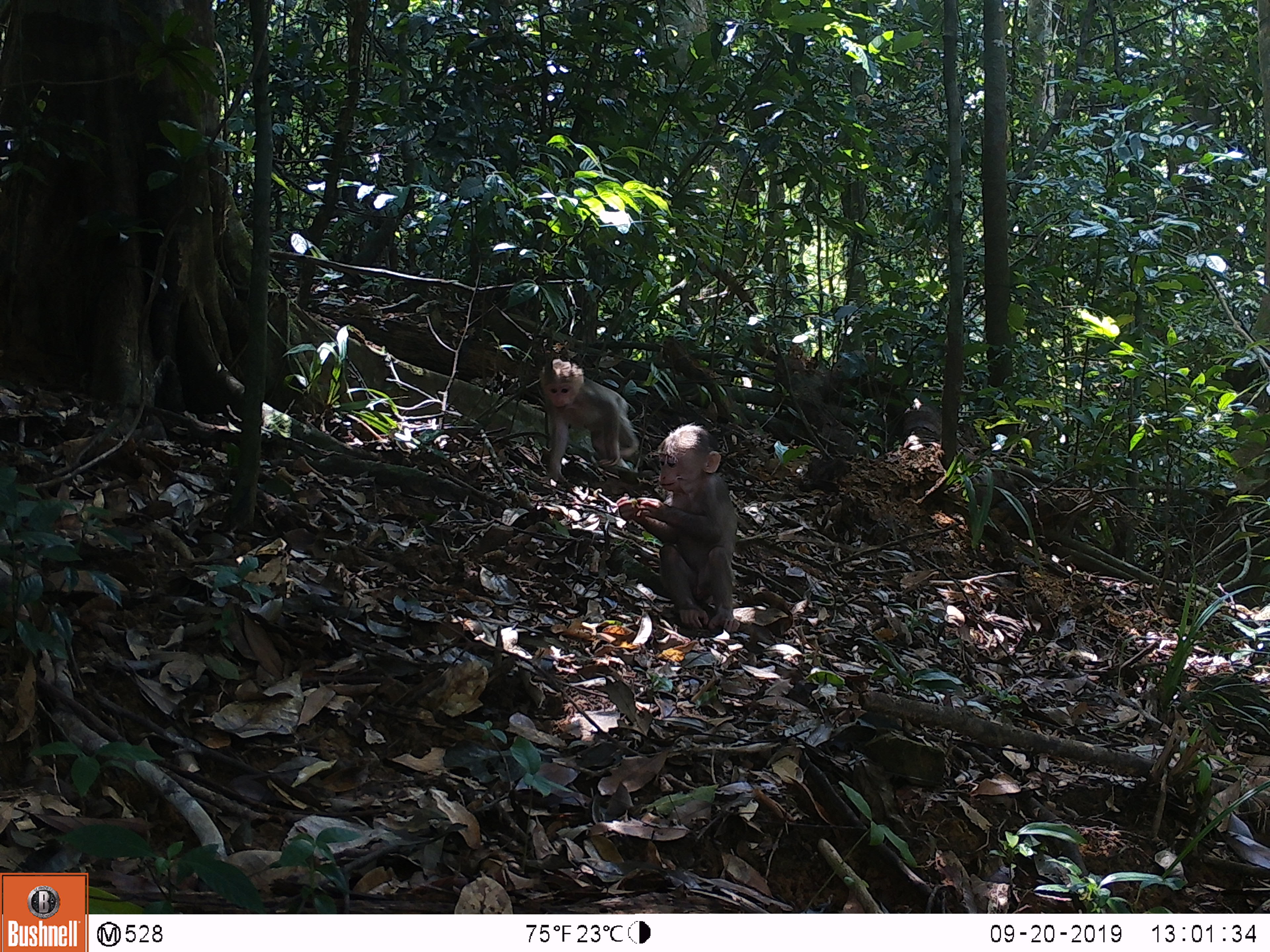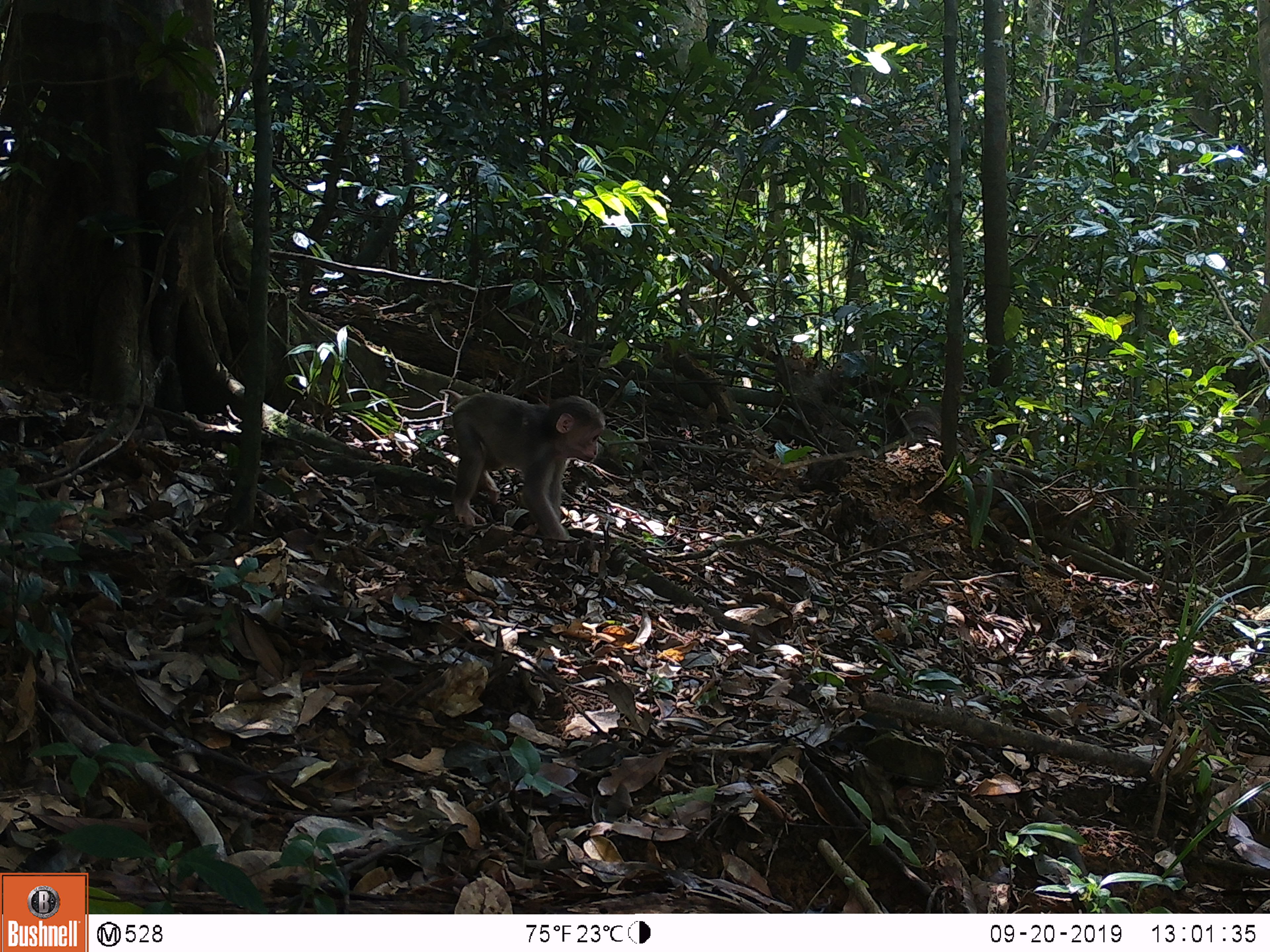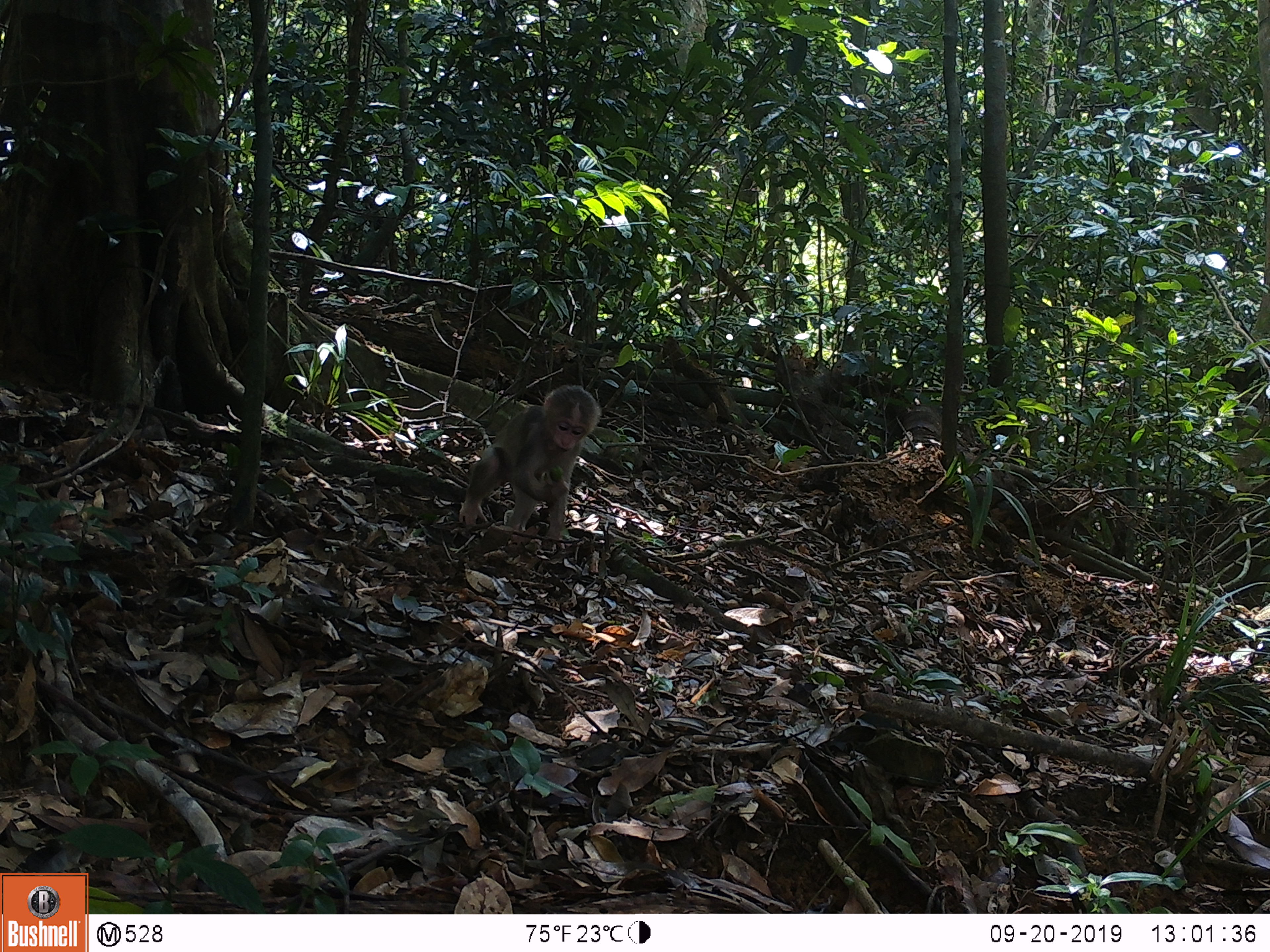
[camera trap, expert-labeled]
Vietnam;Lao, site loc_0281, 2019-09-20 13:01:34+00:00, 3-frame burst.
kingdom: Animalia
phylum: Chordata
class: Mammalia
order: Primates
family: Cercopithecidae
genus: Macaca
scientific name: Macaca arctoides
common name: stump-tailed macaque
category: stump tailed macaque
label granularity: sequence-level